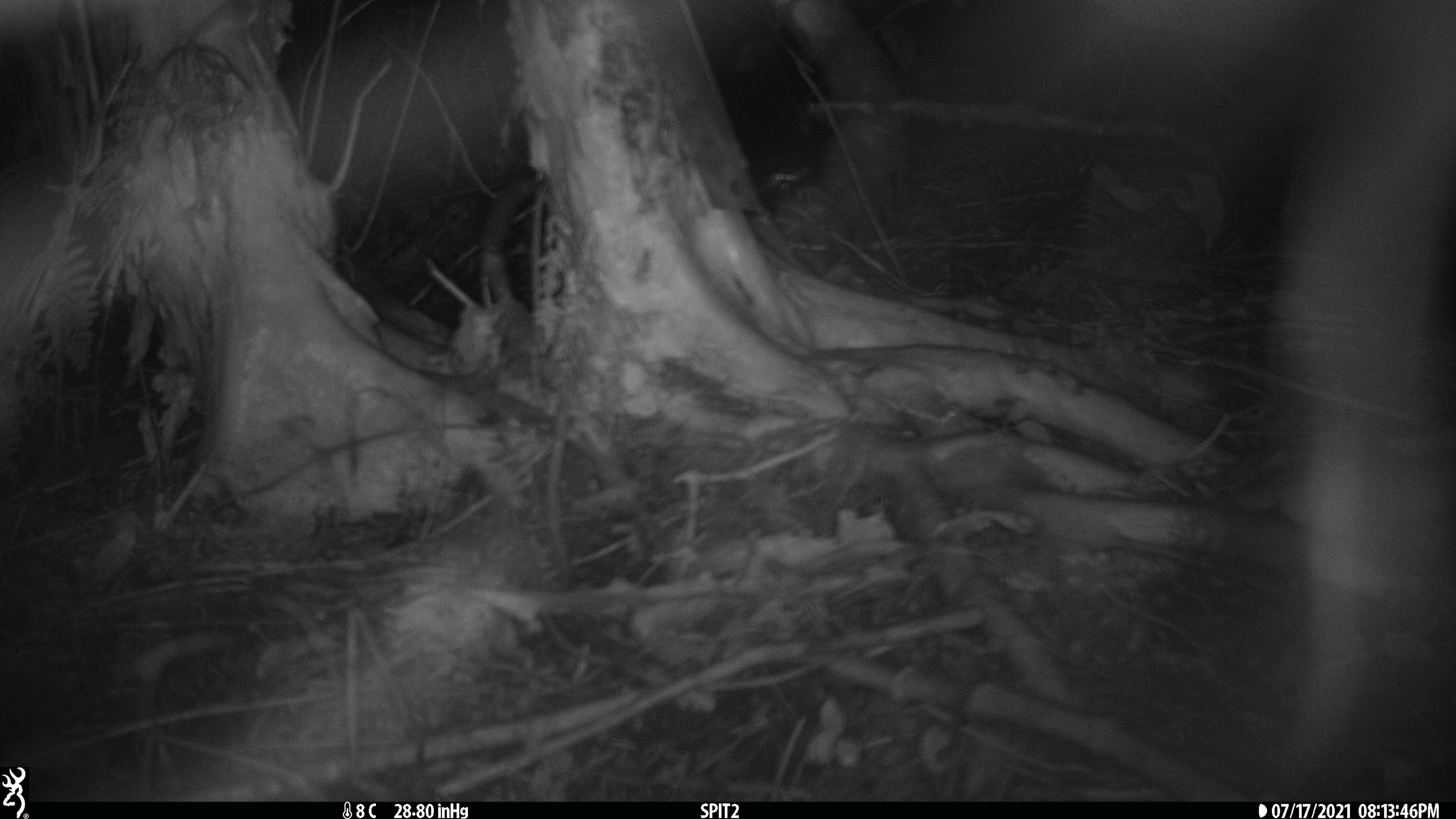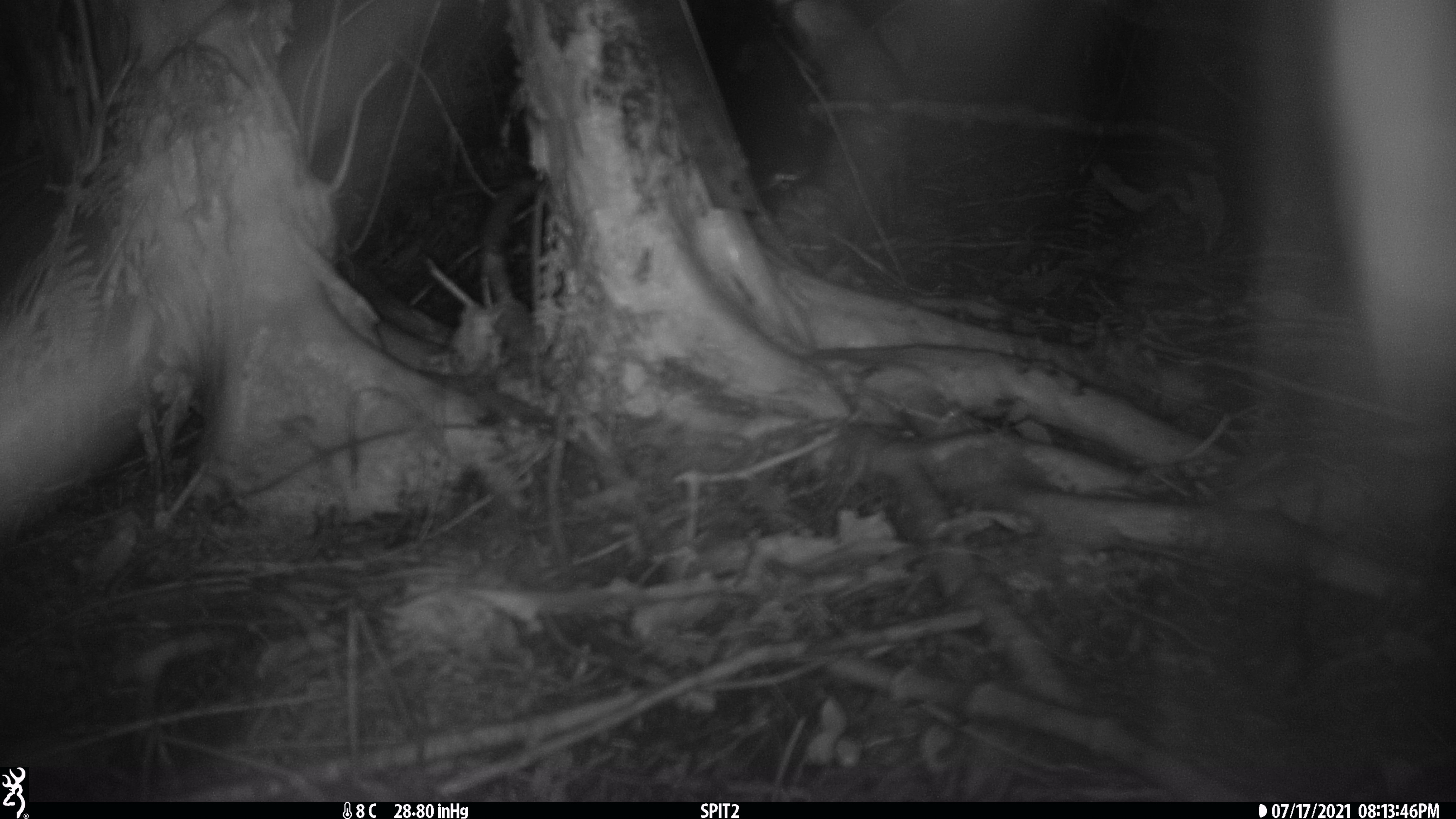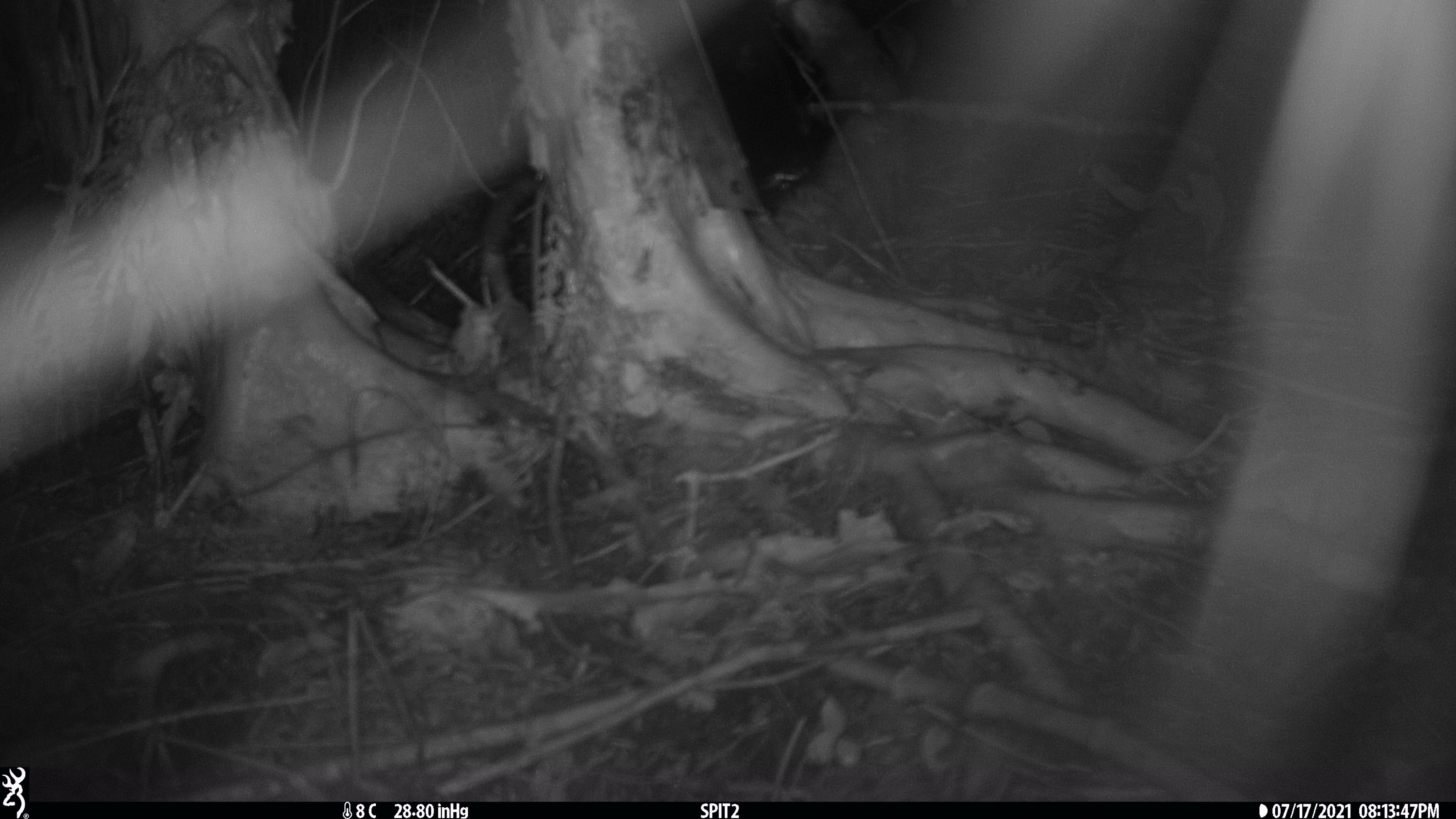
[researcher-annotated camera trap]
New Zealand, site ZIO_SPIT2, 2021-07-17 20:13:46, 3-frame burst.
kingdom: Animalia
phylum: Chordata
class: Mammalia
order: Rodentia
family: Muridae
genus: Rattus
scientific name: Rattus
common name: rat